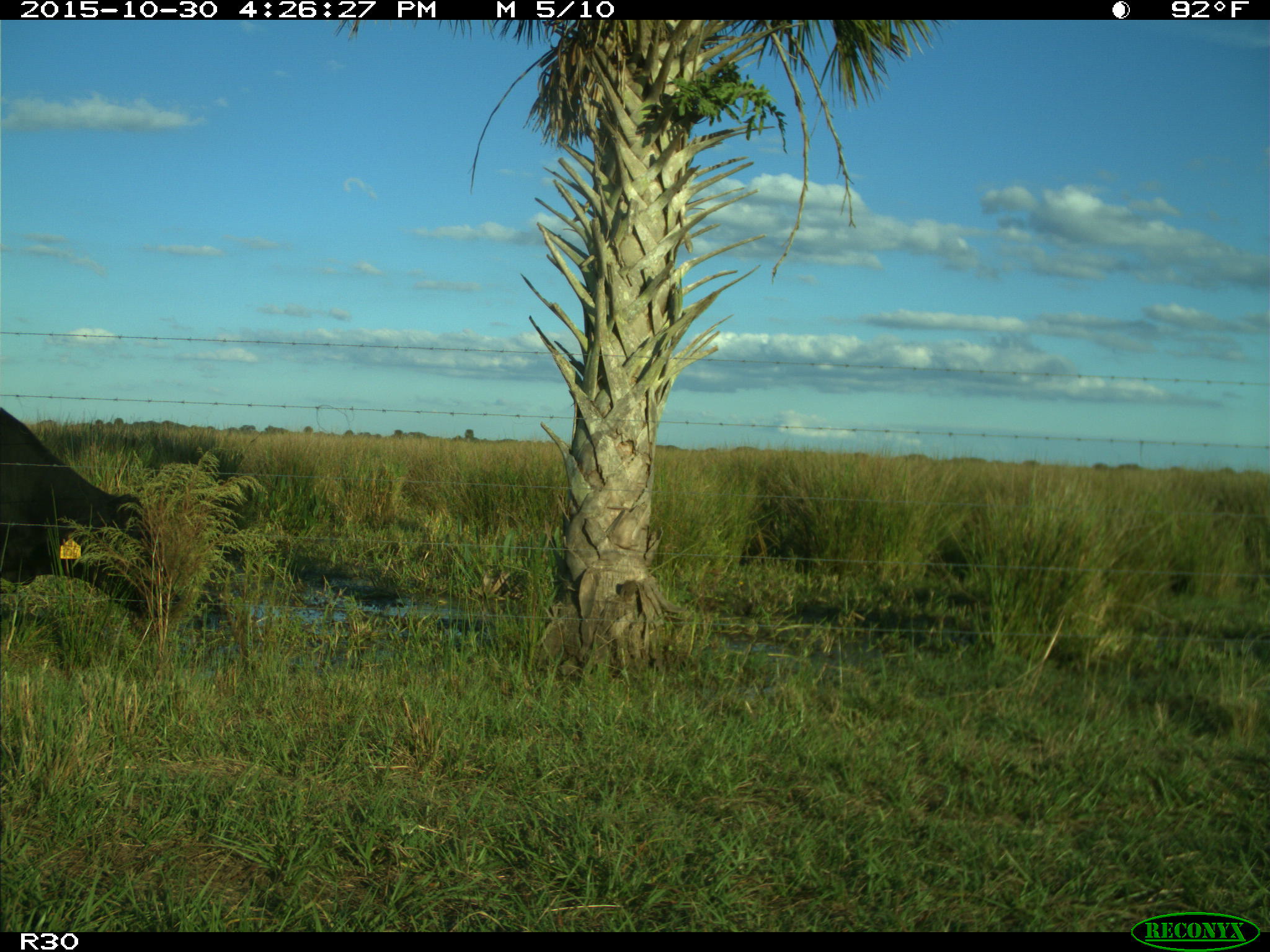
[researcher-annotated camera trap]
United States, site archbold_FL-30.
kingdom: Animalia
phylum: Chordata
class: Mammalia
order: Artiodactyla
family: Bovidae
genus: Bos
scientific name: Bos taurus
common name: domestic cow